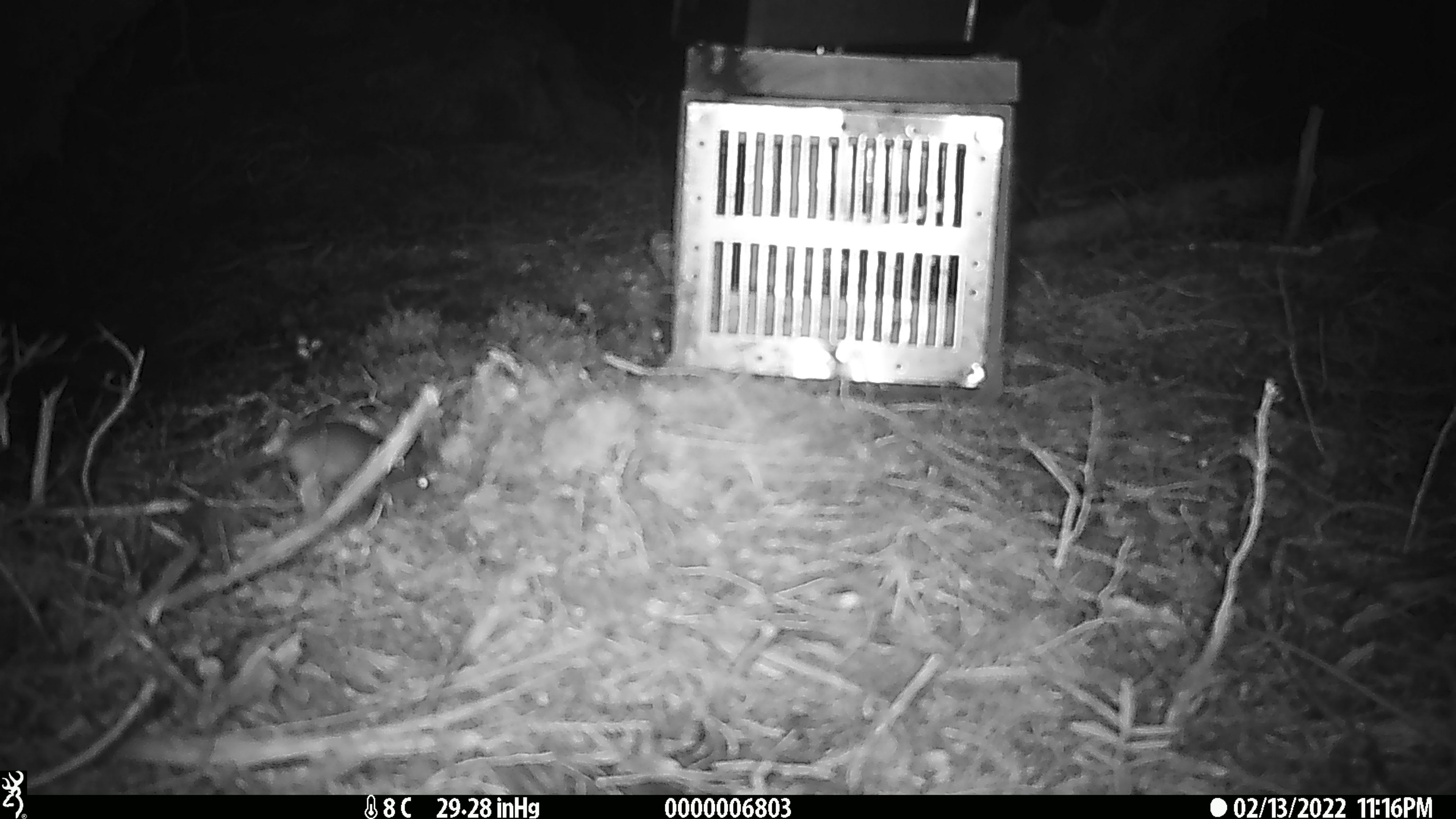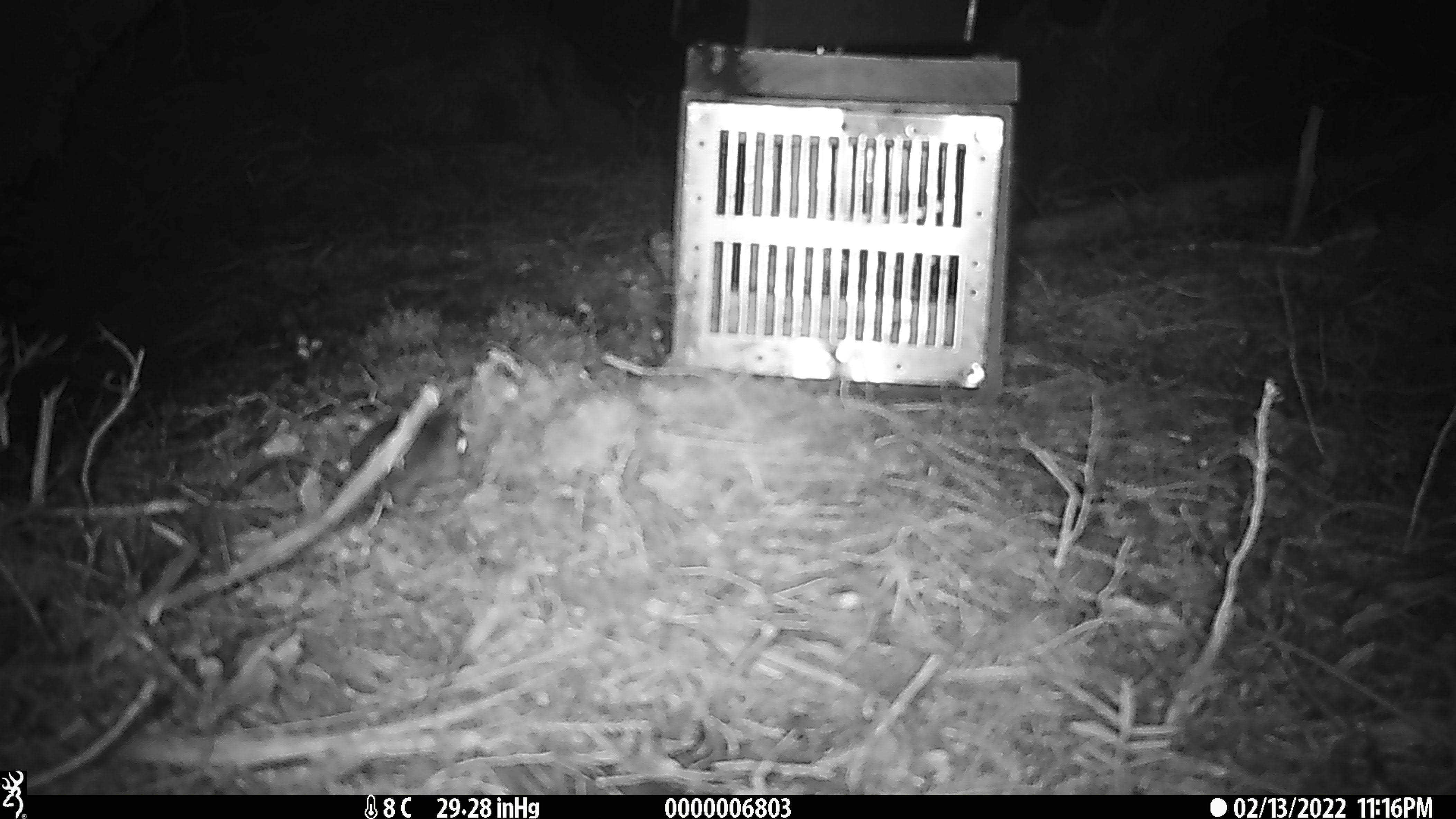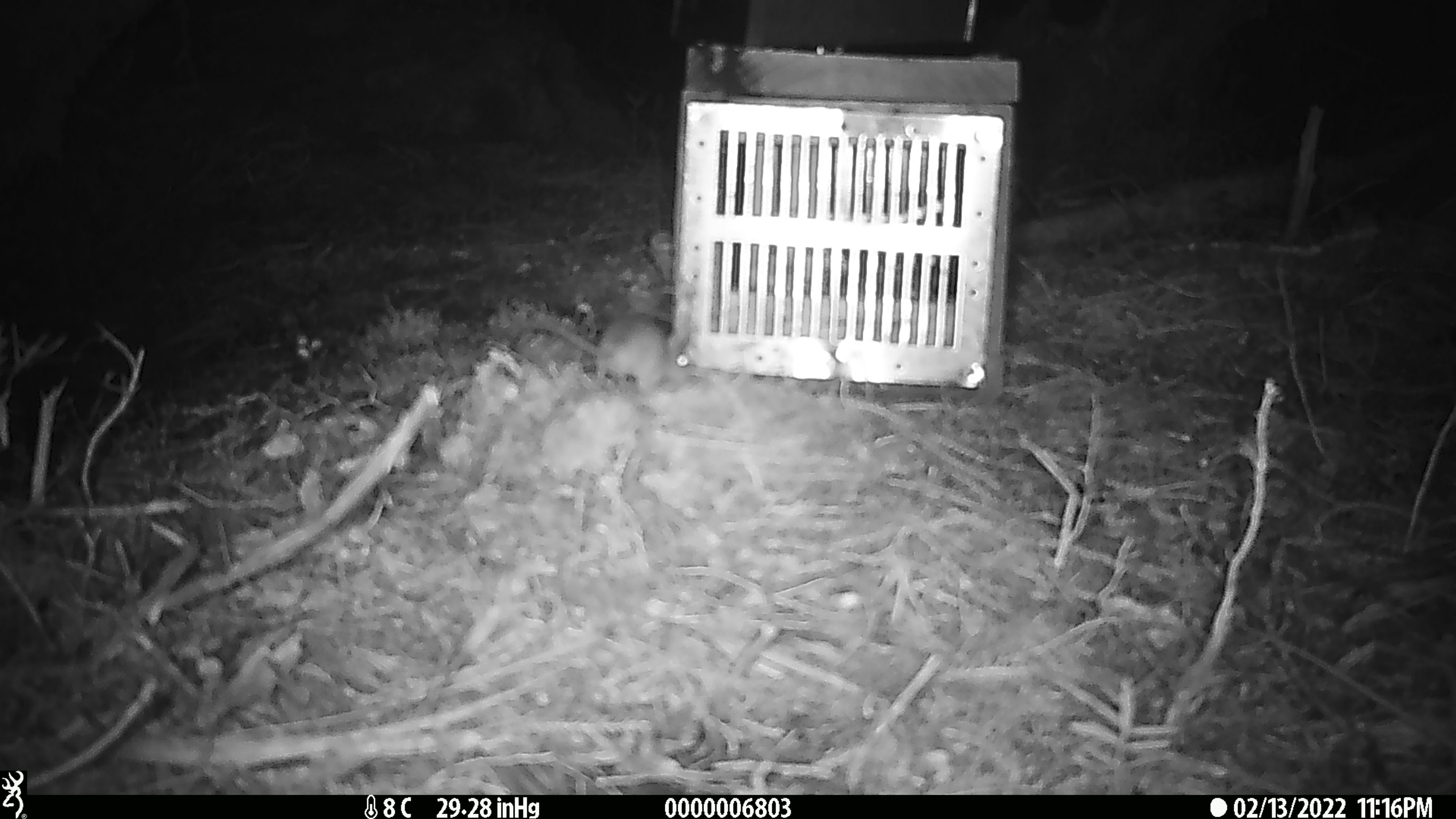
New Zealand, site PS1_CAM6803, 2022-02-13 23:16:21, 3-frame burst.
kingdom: Animalia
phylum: Chordata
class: Mammalia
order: Rodentia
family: Muridae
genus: Mus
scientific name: Mus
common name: mouse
Mouse (Mus).